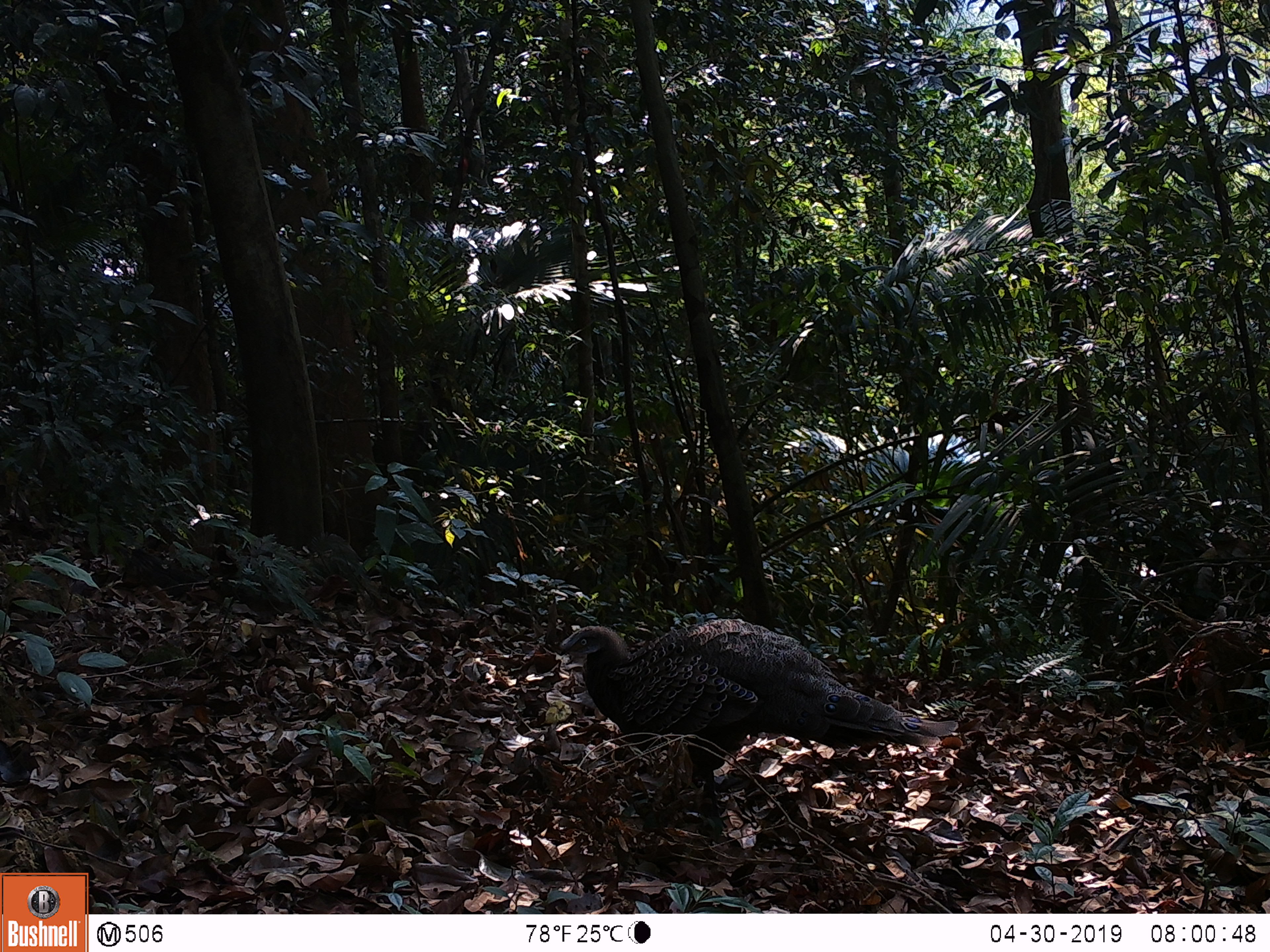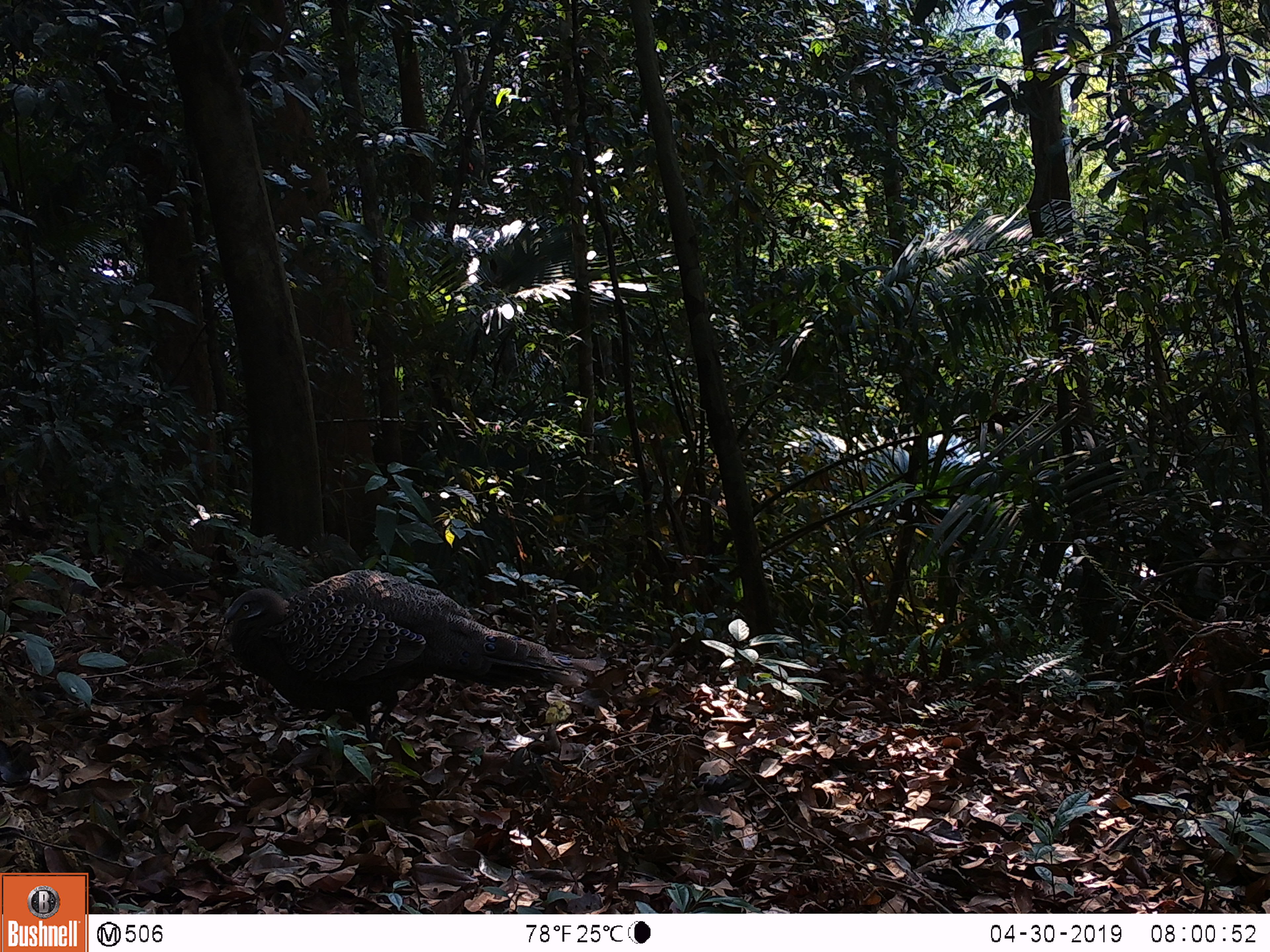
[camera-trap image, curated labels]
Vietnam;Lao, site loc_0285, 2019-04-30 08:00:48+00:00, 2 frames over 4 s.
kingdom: Animalia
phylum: Chordata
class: Aves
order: Galliformes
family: Phasianidae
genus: Polyplectron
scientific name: Polyplectron bicalcaratum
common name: gray peacock-pheasant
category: grey peacock pheasant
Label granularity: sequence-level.